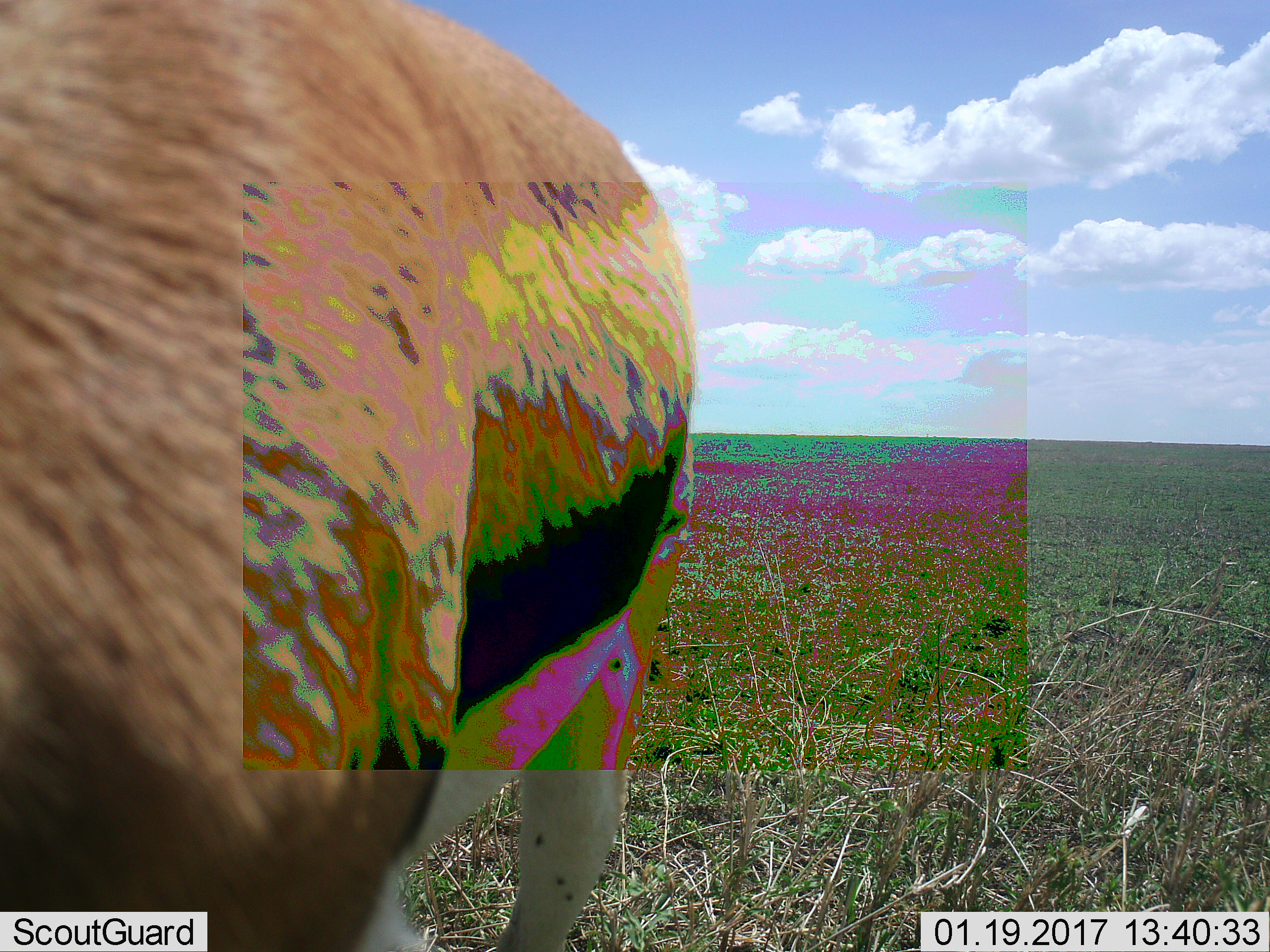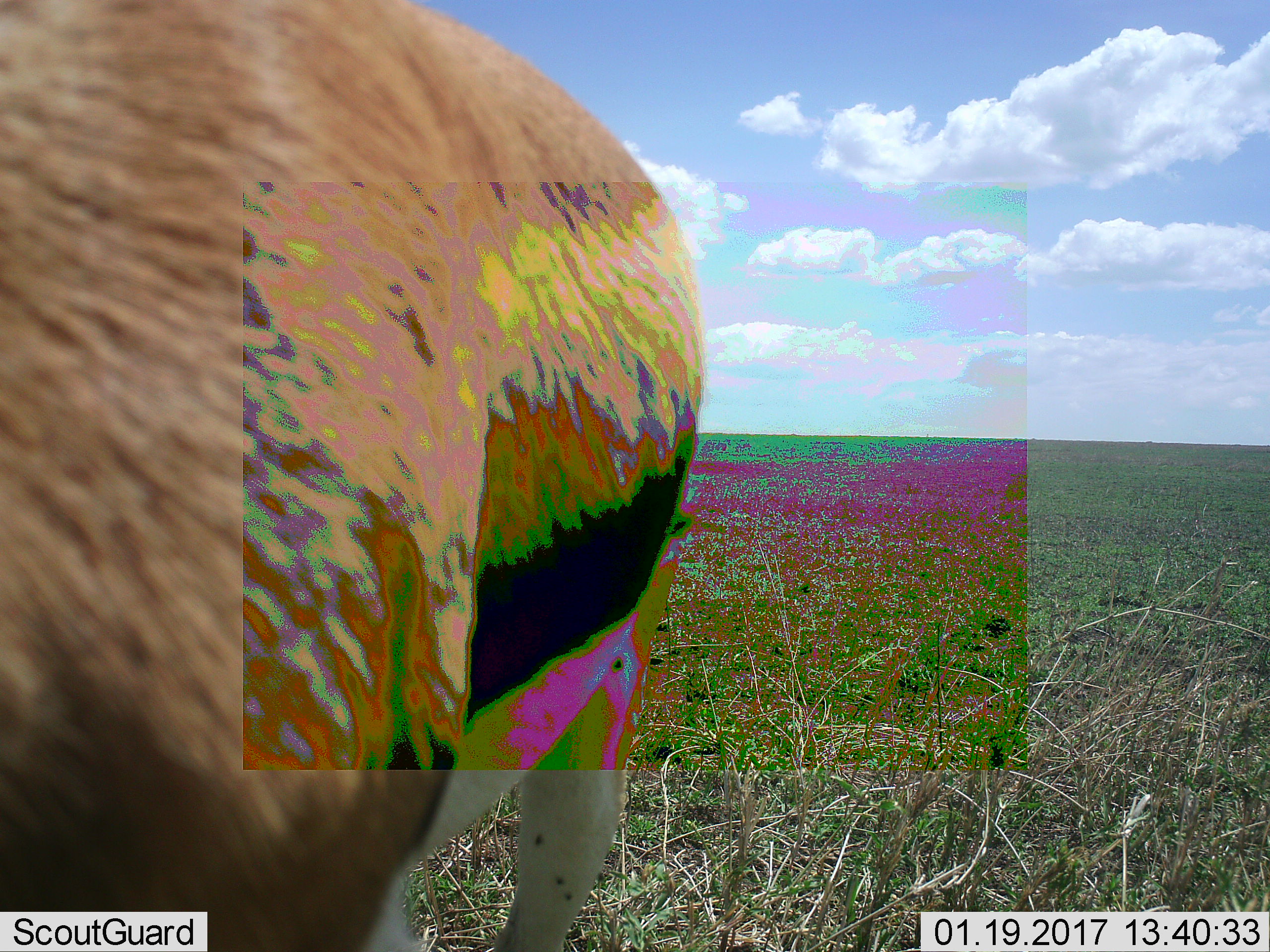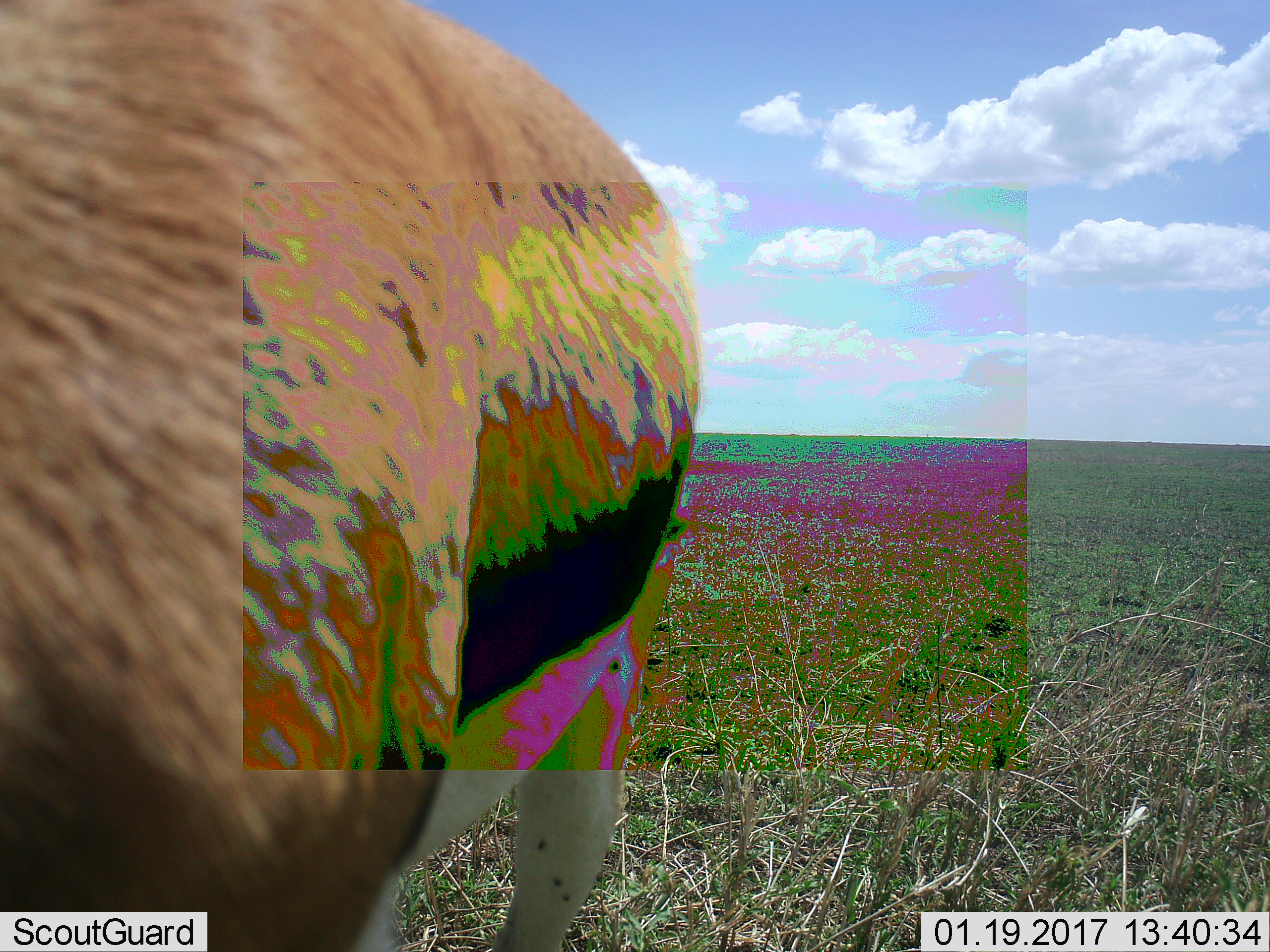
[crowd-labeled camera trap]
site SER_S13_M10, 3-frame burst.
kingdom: Animalia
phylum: Chordata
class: Mammalia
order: Artiodactyla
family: Bovidae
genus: Eudorcas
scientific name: Eudorcas thomsonii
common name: thomson's gazelle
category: gazellethomsons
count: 1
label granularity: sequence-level